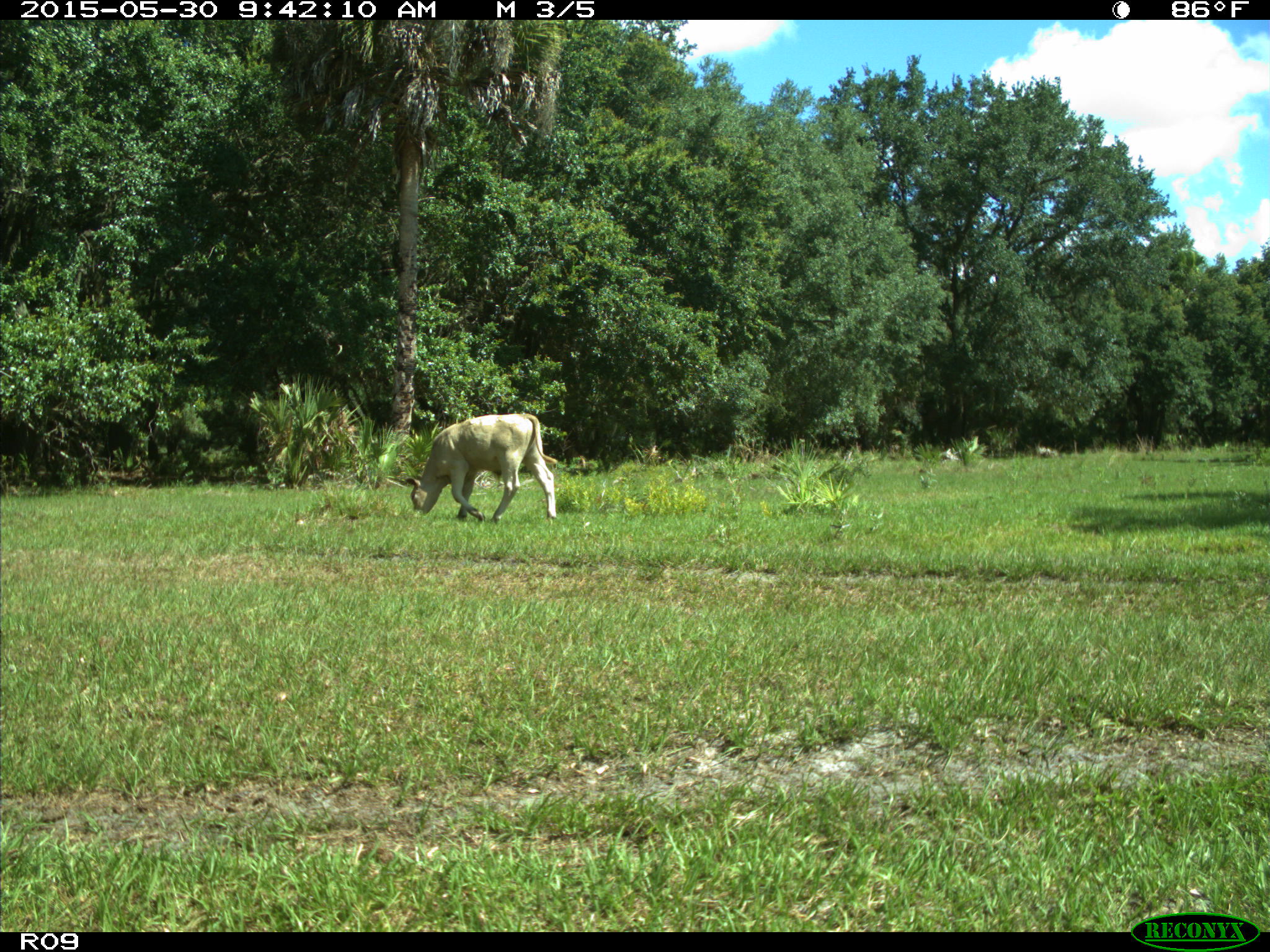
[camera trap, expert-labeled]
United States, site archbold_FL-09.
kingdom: Animalia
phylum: Chordata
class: Mammalia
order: Artiodactyla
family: Bovidae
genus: Bos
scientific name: Bos taurus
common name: domestic cow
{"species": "Bos taurus (domestic cow)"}